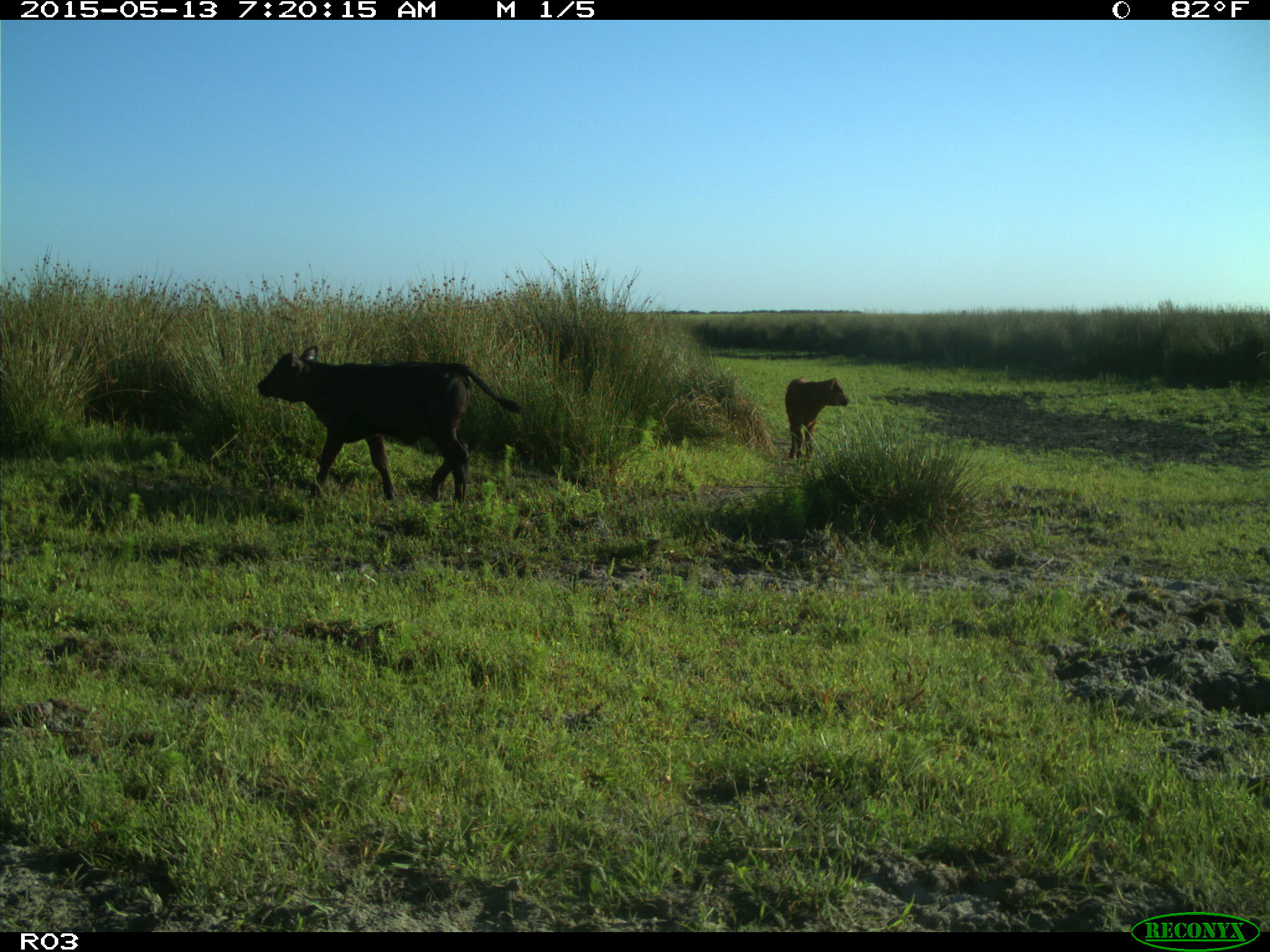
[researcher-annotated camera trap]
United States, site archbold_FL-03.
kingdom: Animalia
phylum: Chordata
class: Mammalia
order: Artiodactyla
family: Bovidae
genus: Bos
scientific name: Bos taurus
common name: domestic cow